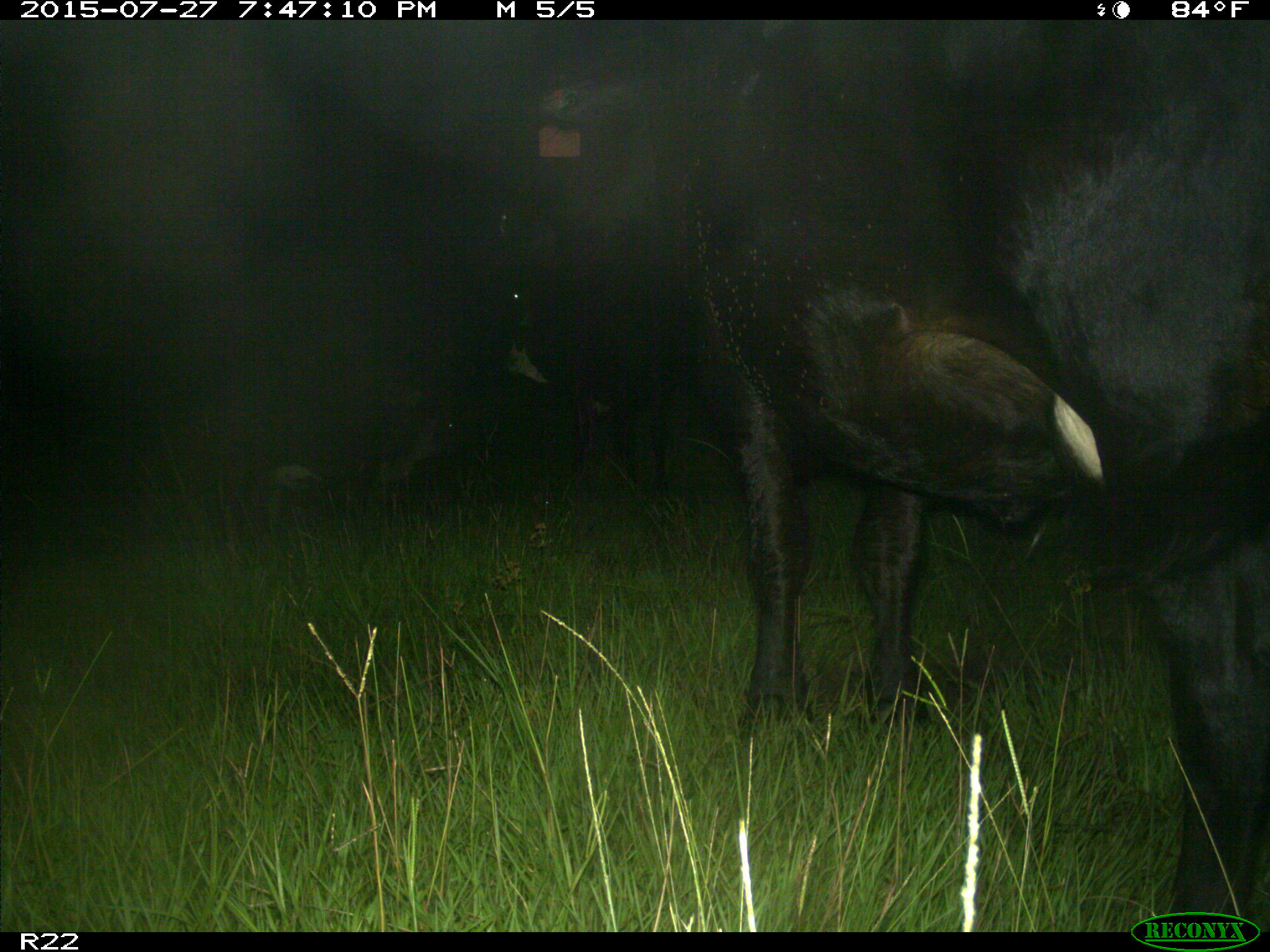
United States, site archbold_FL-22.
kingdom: Animalia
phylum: Chordata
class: Mammalia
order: Artiodactyla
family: Bovidae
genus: Bos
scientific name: Bos taurus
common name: domestic cow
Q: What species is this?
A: Bos taurus (domestic cow).